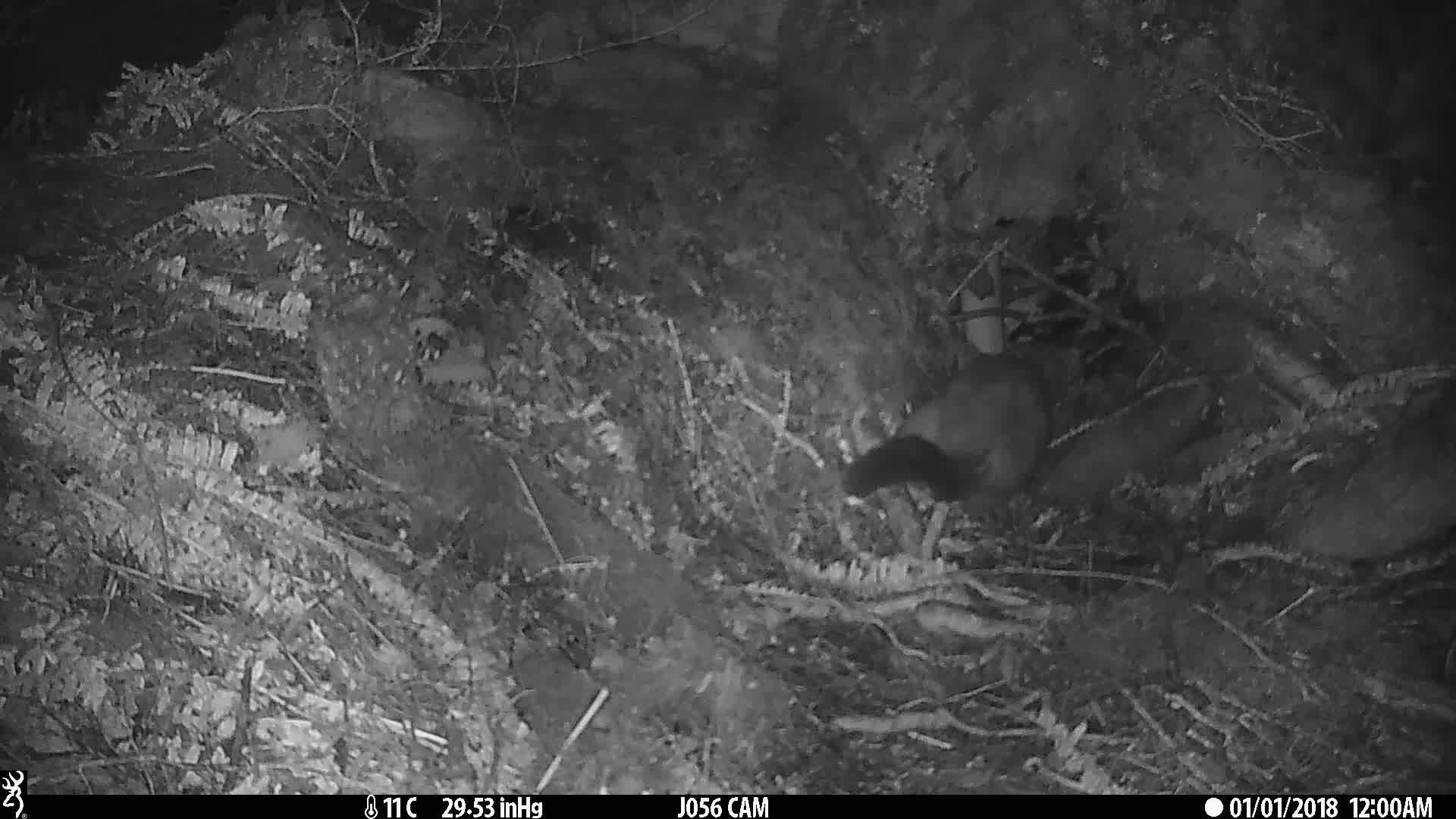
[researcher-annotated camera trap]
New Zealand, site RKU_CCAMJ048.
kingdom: Animalia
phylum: Chordata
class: Mammalia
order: Diprotodontia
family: Phalangeridae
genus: Trichosurus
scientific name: Trichosurus vulpecula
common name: common brushtail possum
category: possum